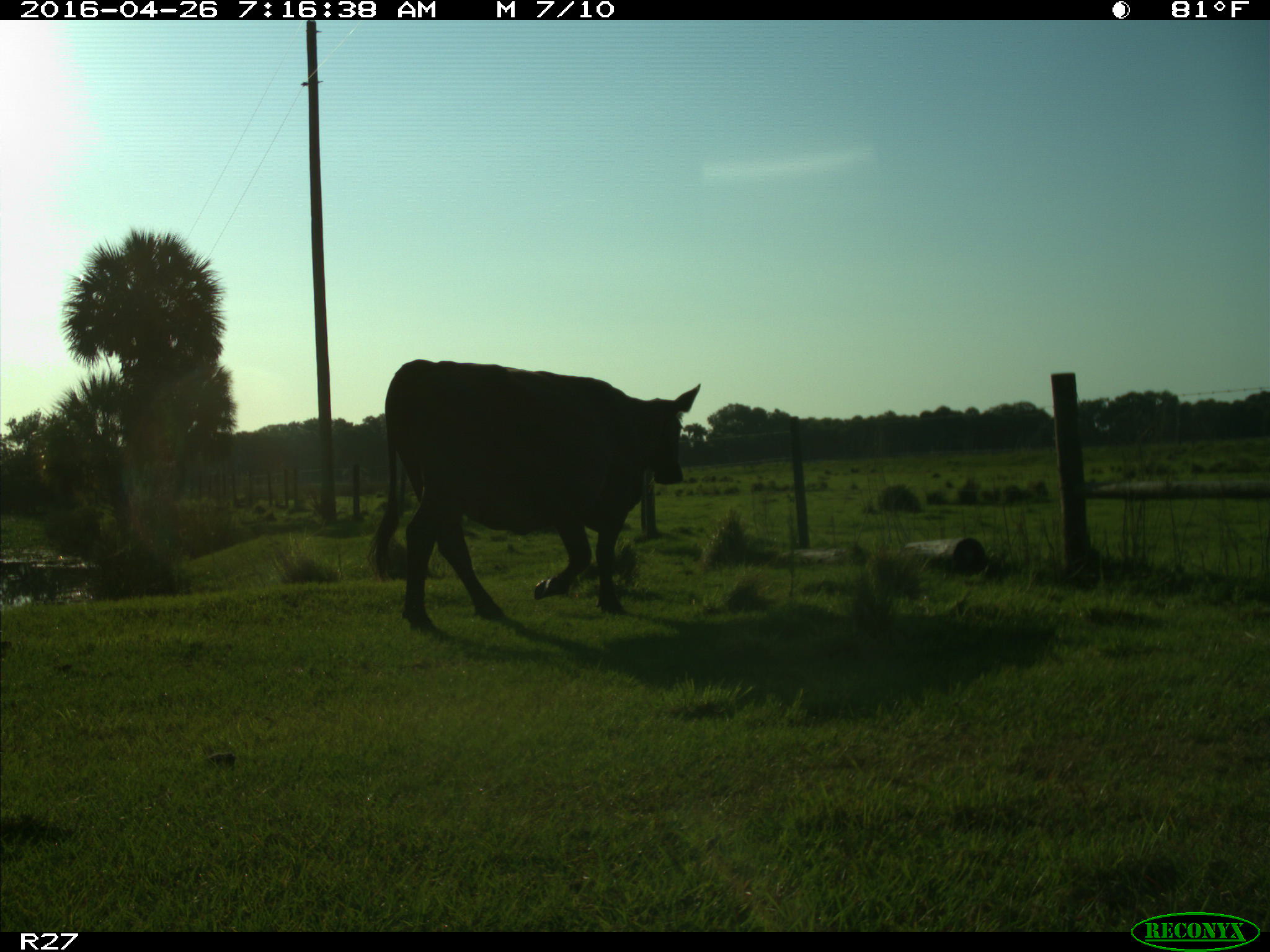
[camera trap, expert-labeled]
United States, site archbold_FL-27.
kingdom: Animalia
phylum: Chordata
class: Mammalia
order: Artiodactyla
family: Bovidae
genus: Bos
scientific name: Bos taurus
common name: domestic cow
Bos taurus (domestic cow).